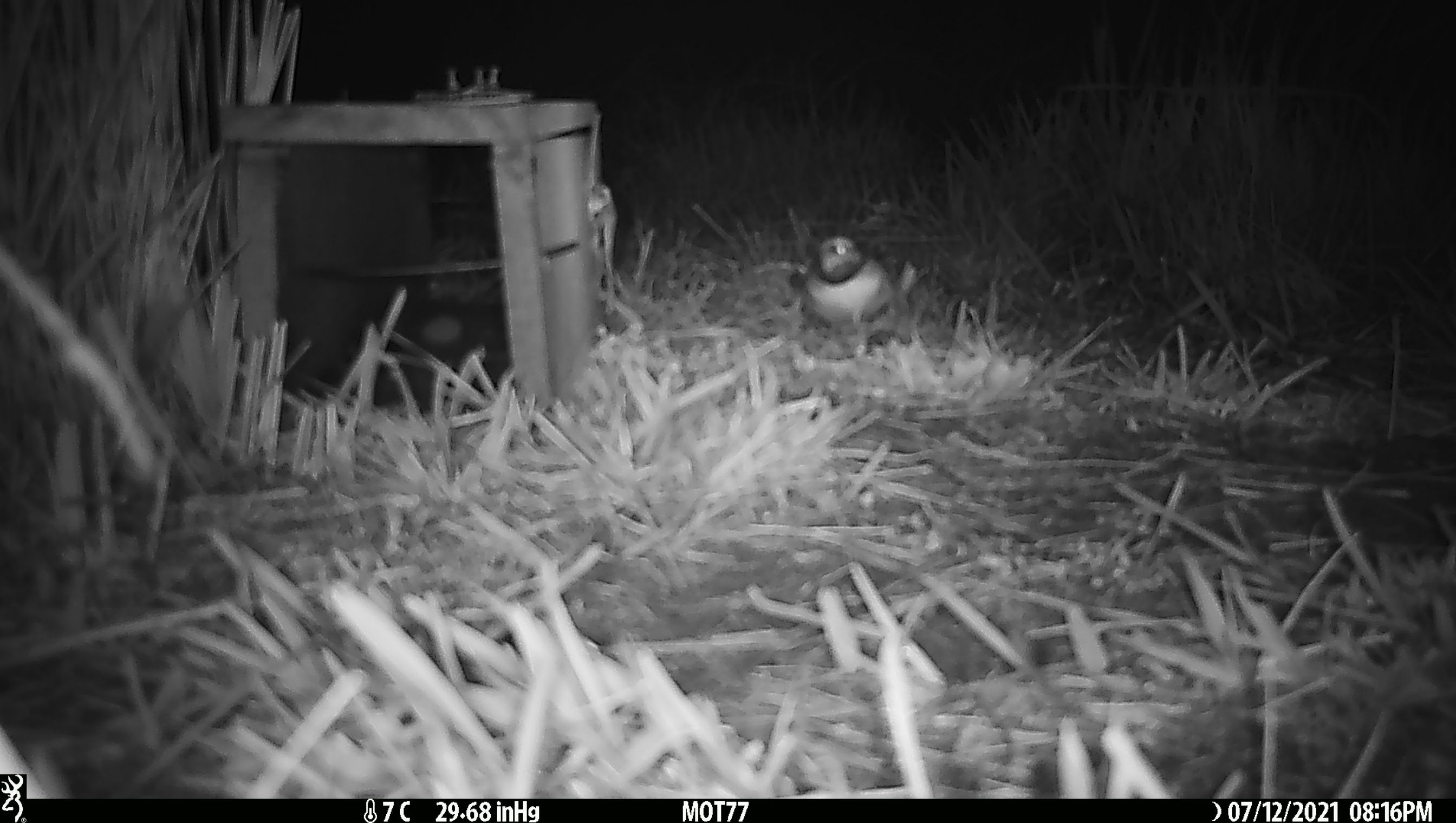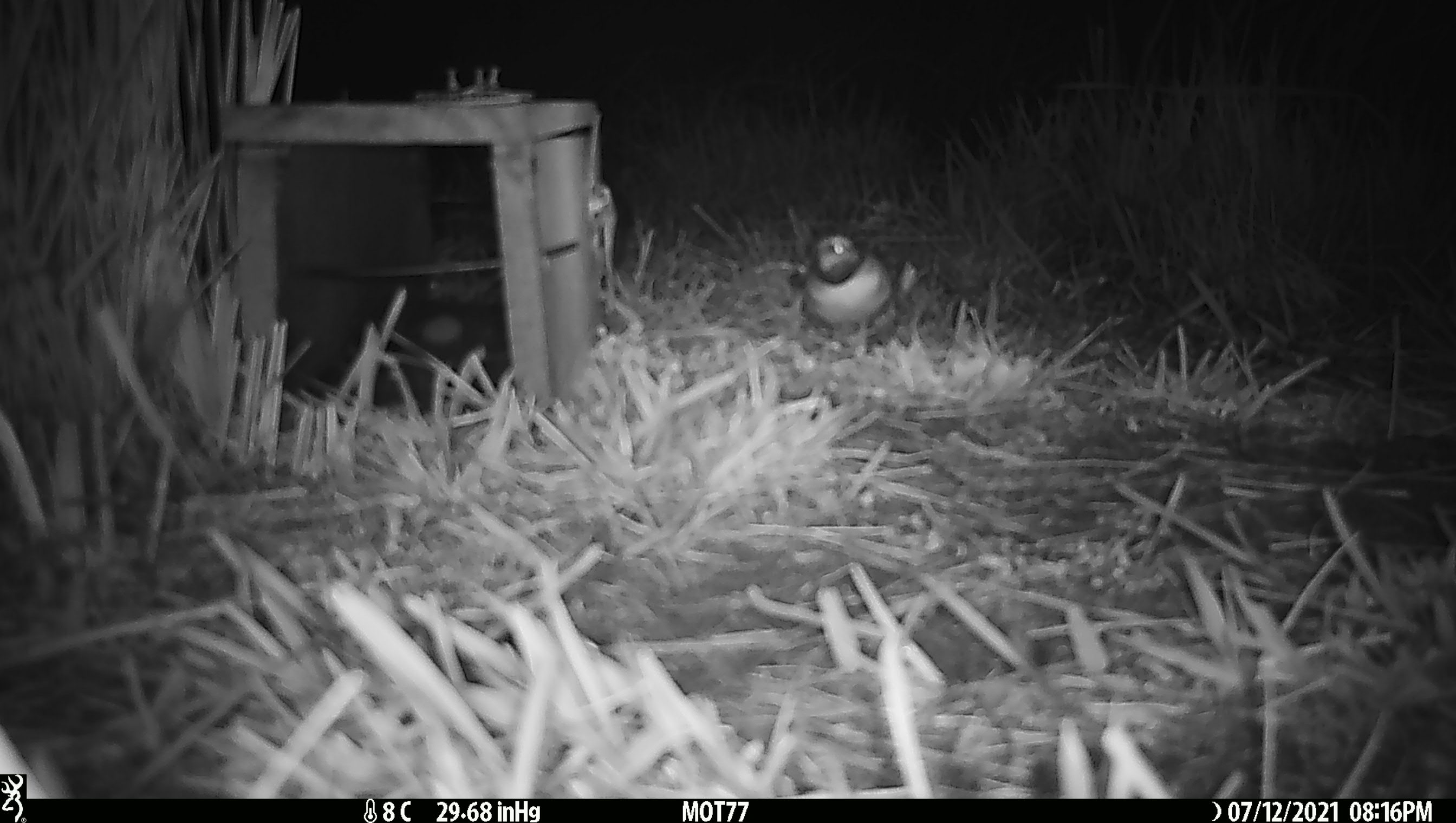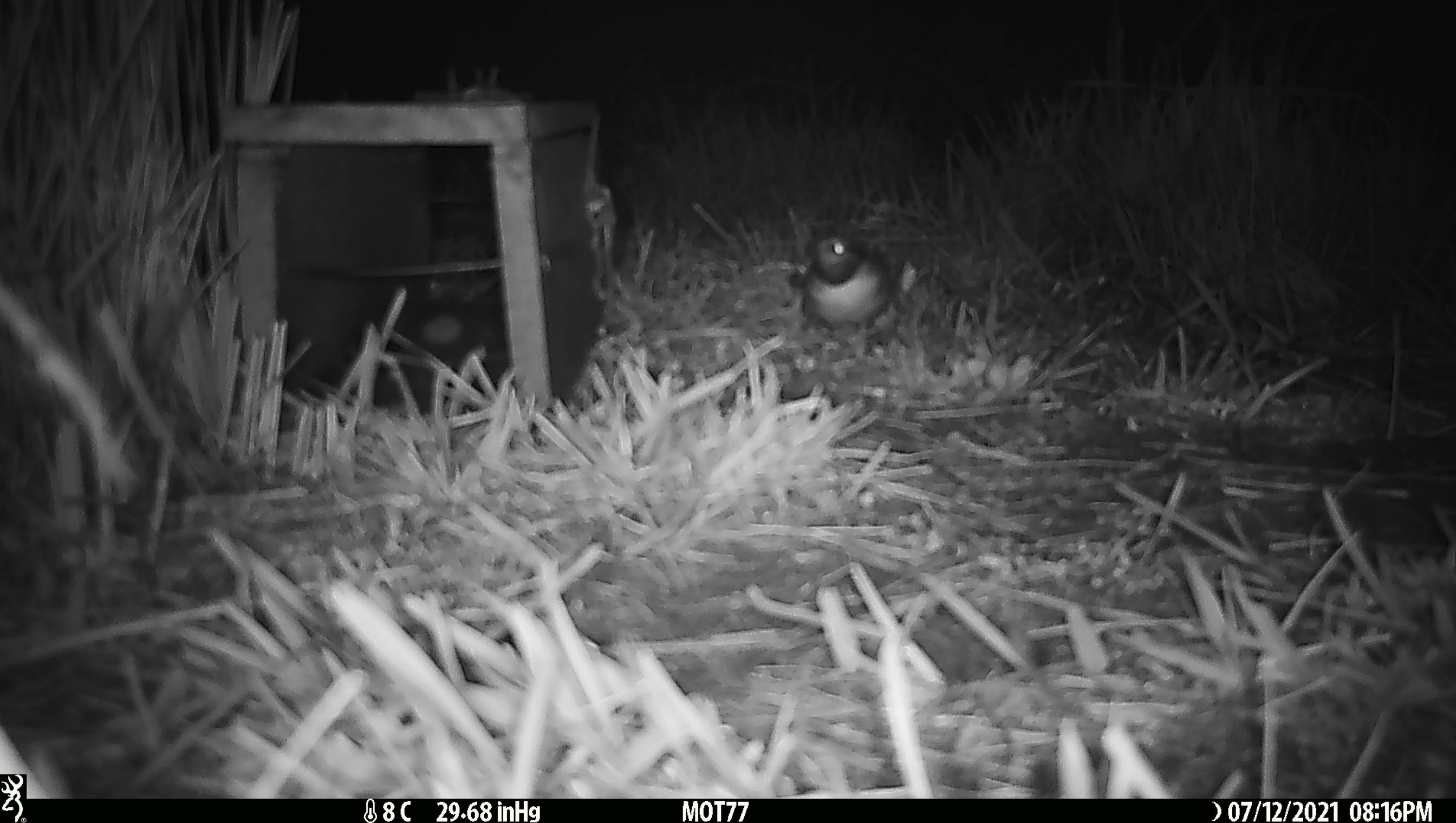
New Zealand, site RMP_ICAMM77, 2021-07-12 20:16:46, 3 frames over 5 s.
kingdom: Animalia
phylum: Chordata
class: Aves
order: Charadriiformes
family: Charadriidae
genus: Thinornis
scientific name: Thinornis novaeseelandiae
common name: shore plover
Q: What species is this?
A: Shore plover (Thinornis novaeseelandiae).